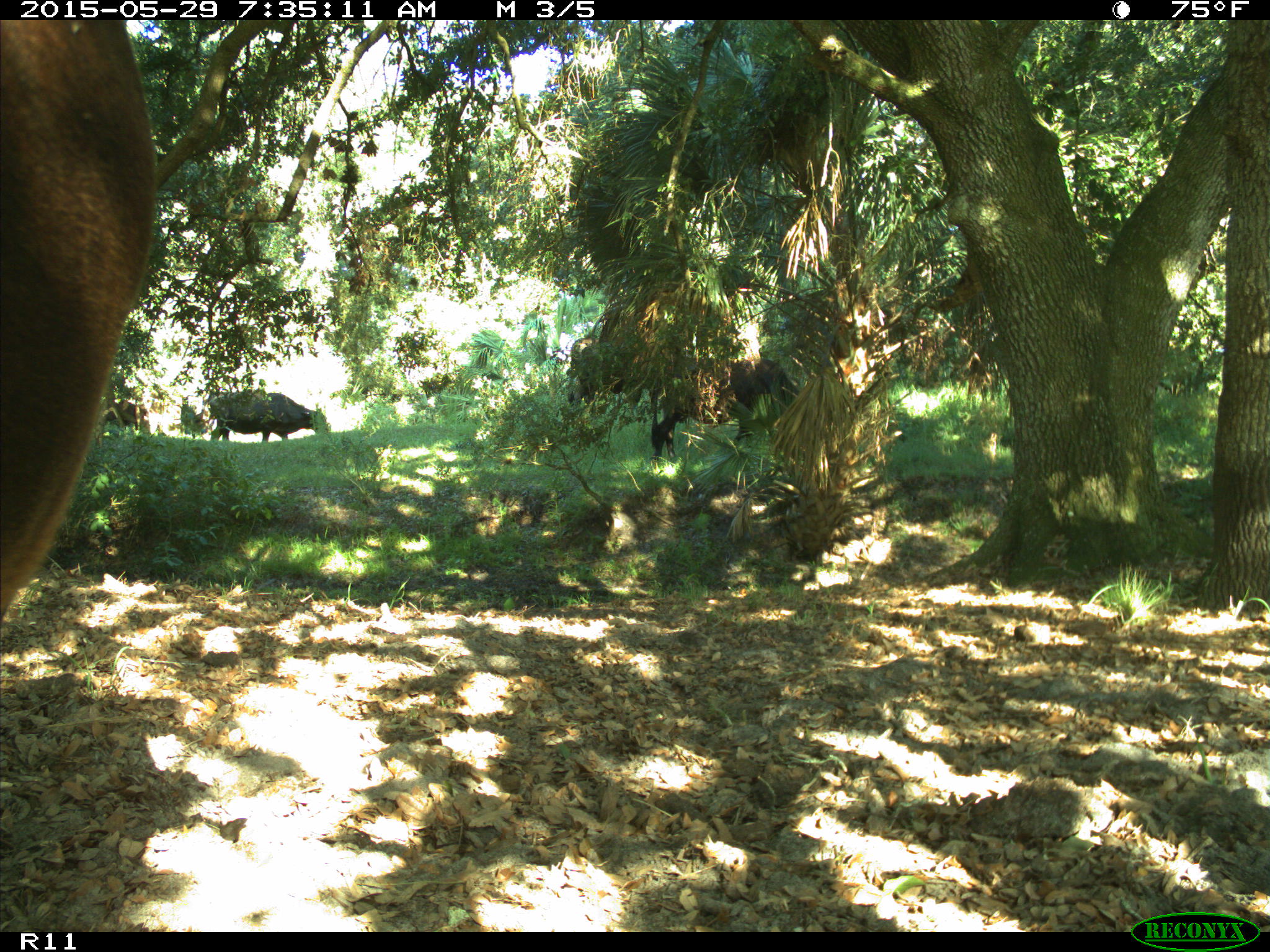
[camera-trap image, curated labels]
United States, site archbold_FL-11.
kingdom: Animalia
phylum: Chordata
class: Mammalia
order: Artiodactyla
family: Bovidae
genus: Bos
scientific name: Bos taurus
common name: domestic cow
Bos taurus (domestic cow).